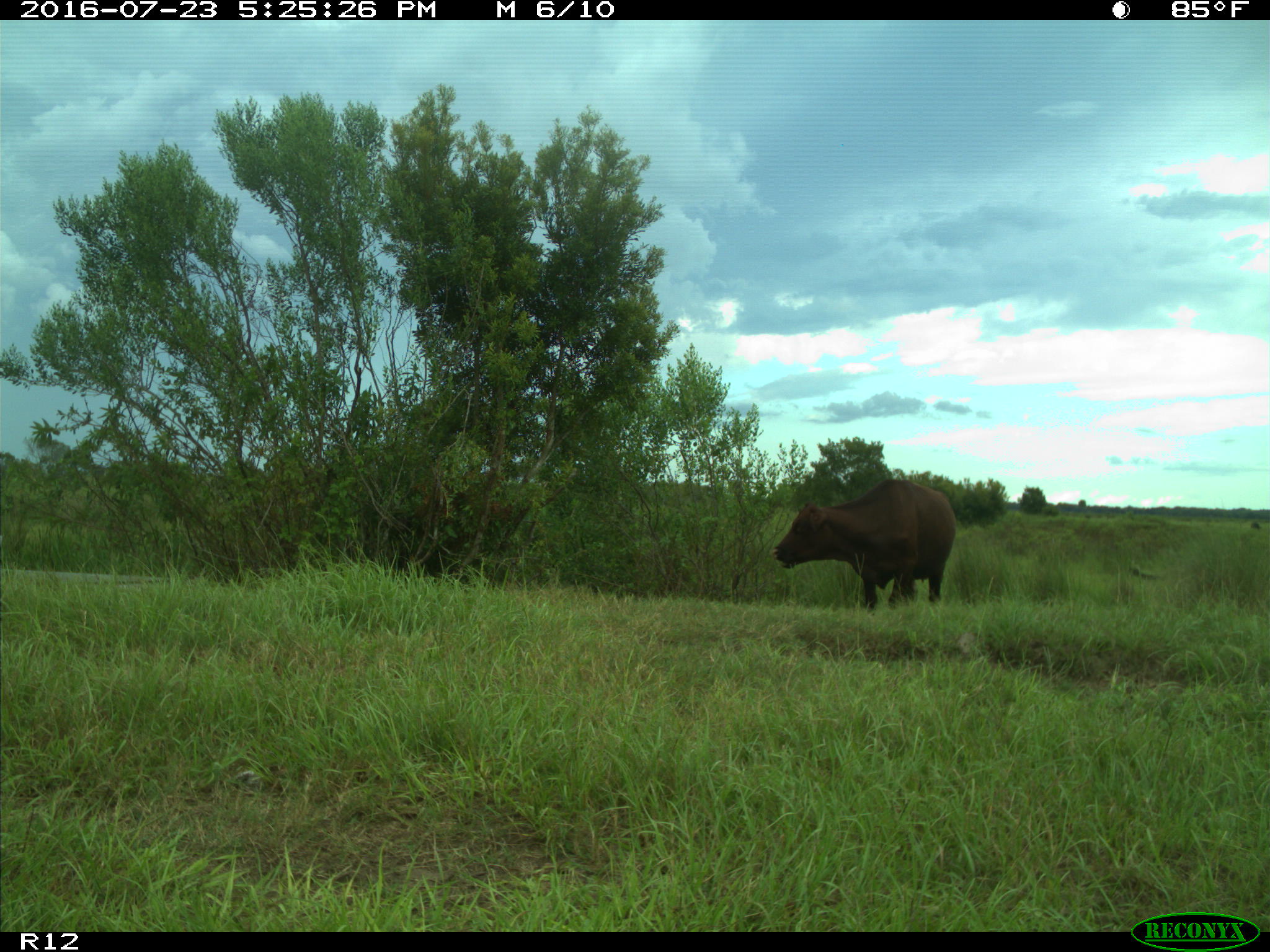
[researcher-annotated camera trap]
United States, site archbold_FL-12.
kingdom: Animalia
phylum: Chordata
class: Mammalia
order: Artiodactyla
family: Bovidae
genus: Bos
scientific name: Bos taurus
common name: domestic cow